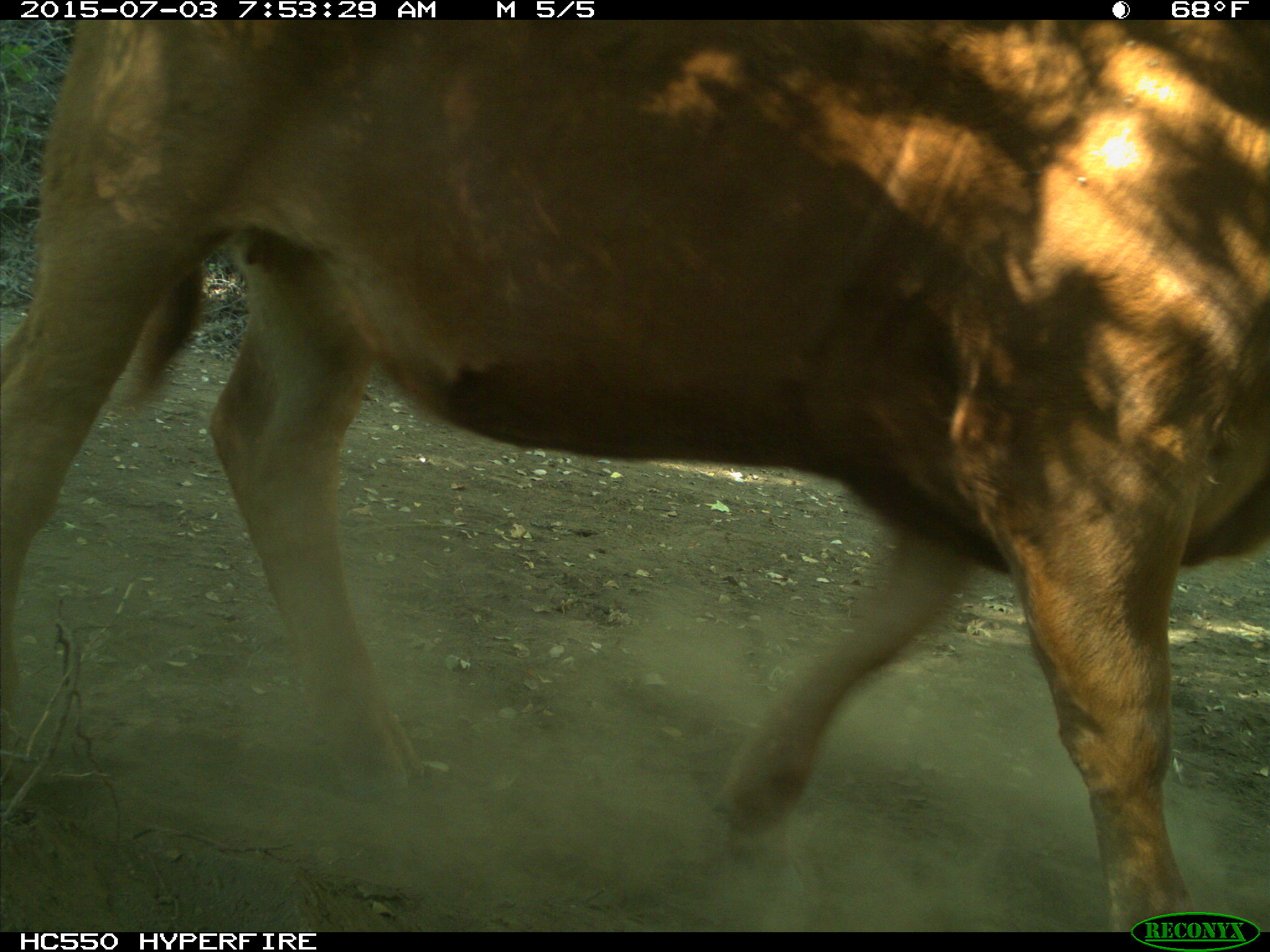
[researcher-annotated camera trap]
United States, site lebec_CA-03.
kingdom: Animalia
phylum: Chordata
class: Mammalia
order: Artiodactyla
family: Bovidae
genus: Bos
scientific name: Bos taurus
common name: domestic cow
Bos taurus (domestic cow).